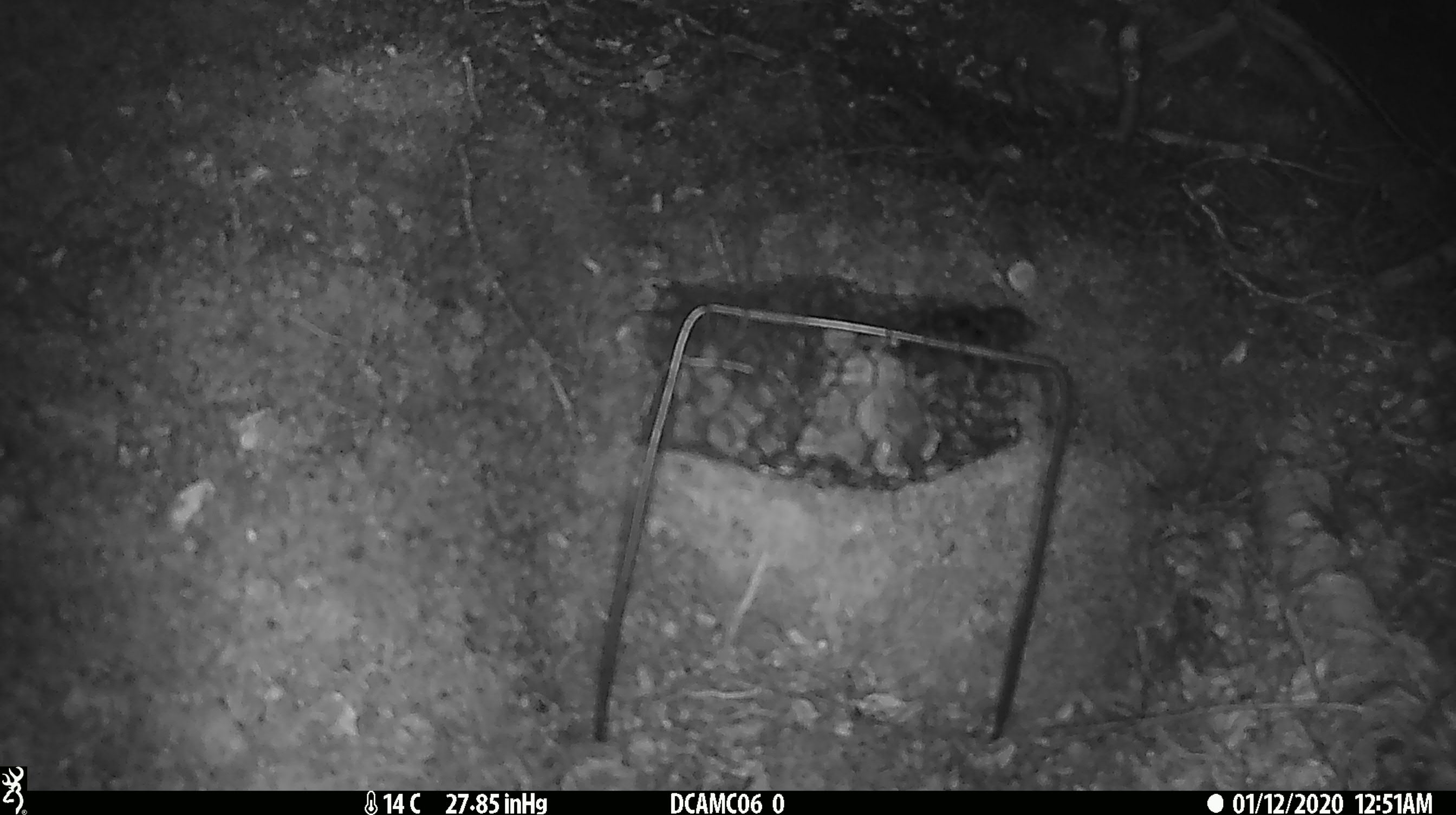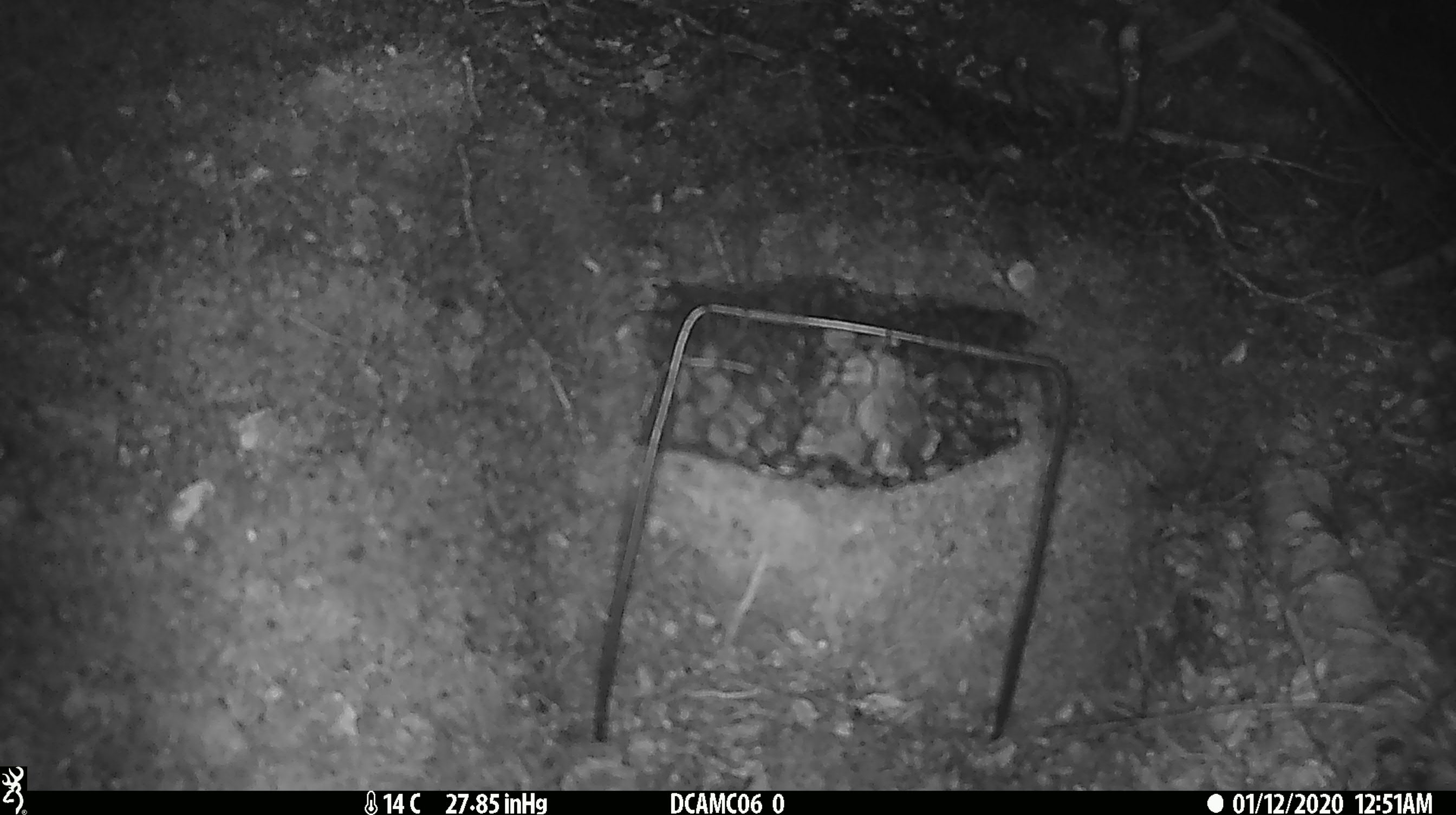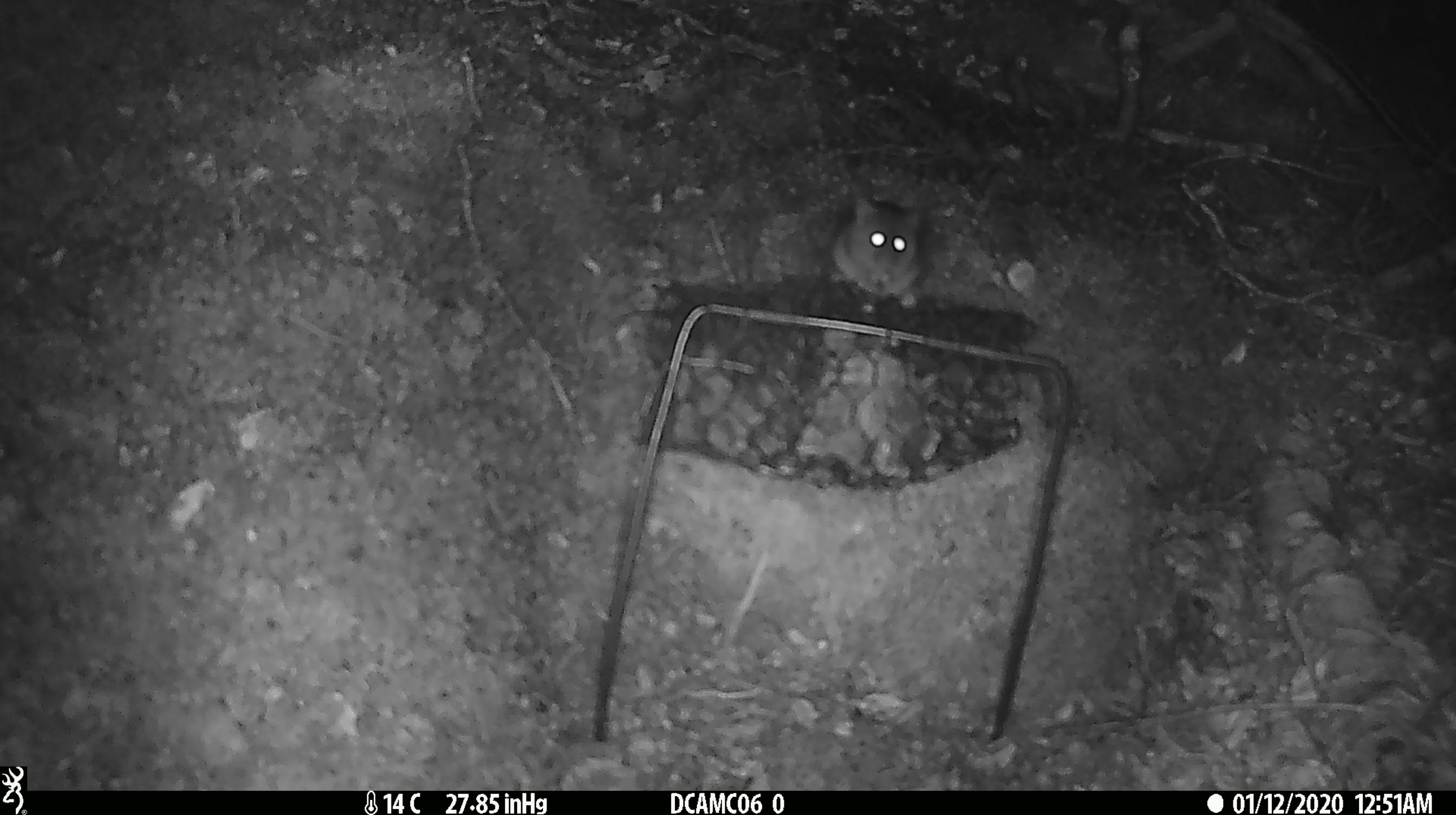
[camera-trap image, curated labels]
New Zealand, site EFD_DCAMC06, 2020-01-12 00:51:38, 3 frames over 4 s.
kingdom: Animalia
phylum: Chordata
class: Mammalia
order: Rodentia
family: Muridae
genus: Mus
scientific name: Mus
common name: mouse